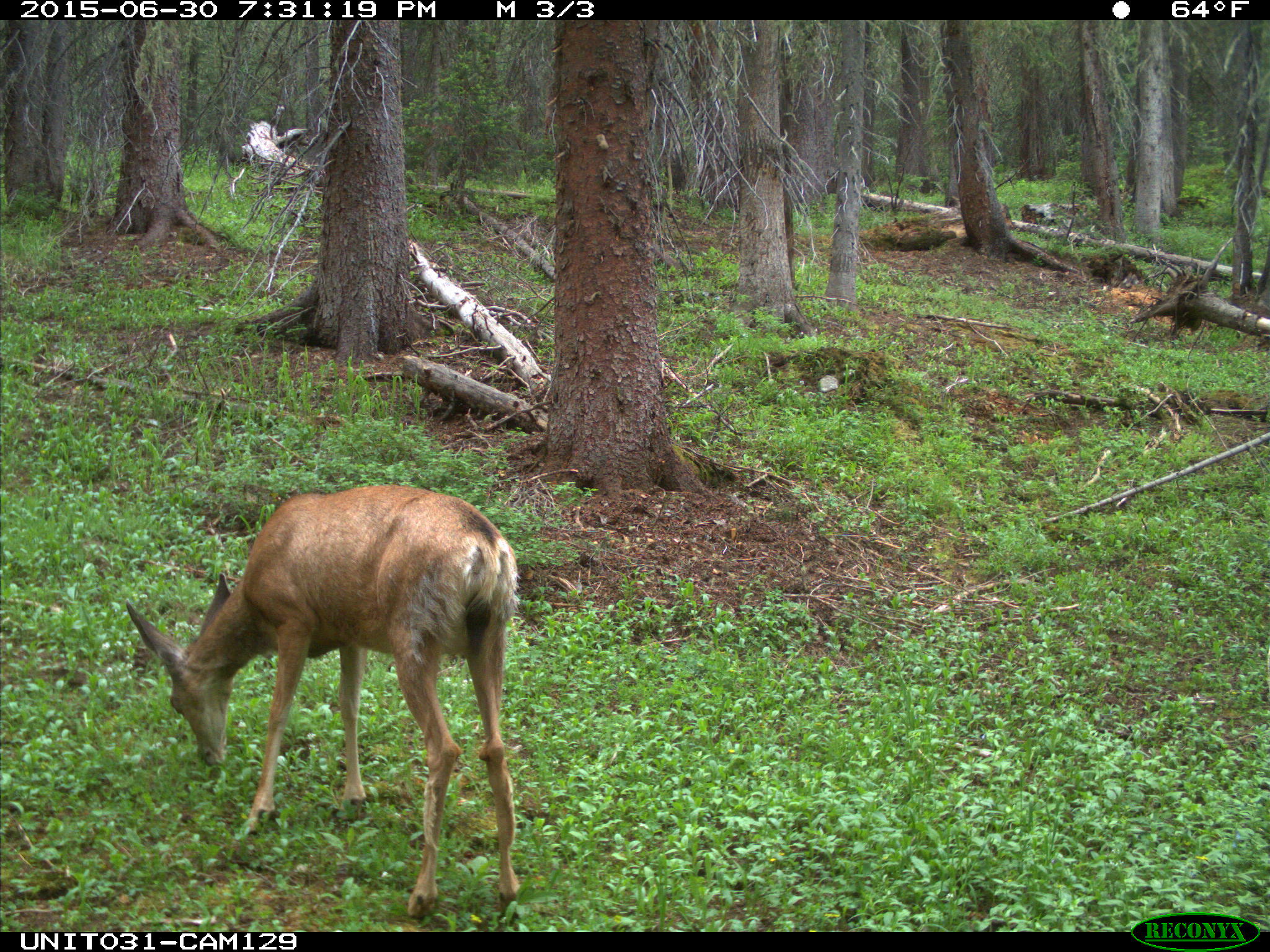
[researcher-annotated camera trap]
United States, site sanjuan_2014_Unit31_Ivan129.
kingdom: Animalia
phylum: Chordata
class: Mammalia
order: Artiodactyla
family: Cervidae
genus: Odocoileus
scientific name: Odocoileus hemionus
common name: mule deer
Odocoileus hemionus (mule deer).